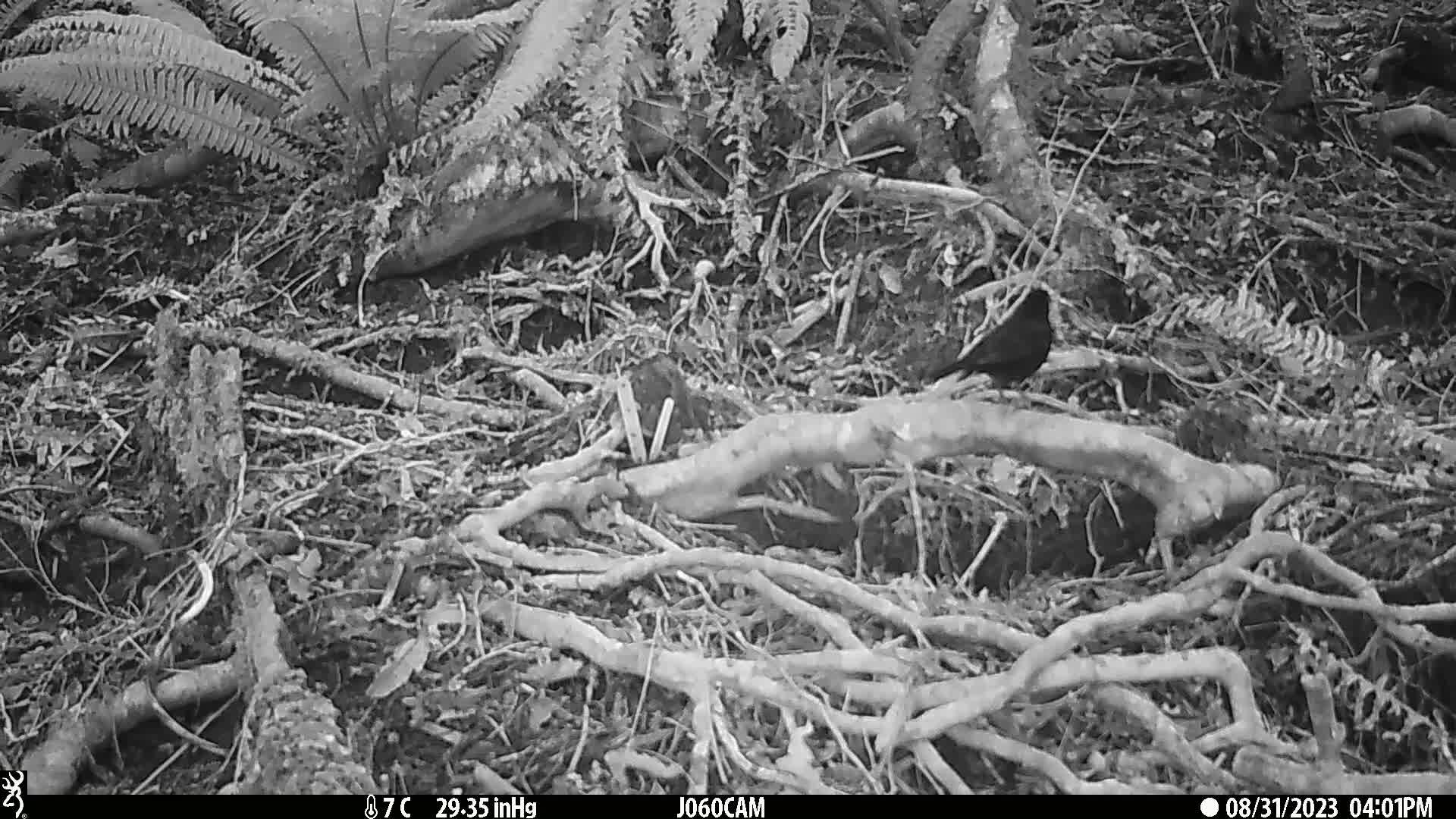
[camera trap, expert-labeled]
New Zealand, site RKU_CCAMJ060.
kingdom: Animalia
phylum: Chordata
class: Aves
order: Passeriformes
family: Turdidae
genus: Turdus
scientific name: Turdus merula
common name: eurasian blackbird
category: blackbird